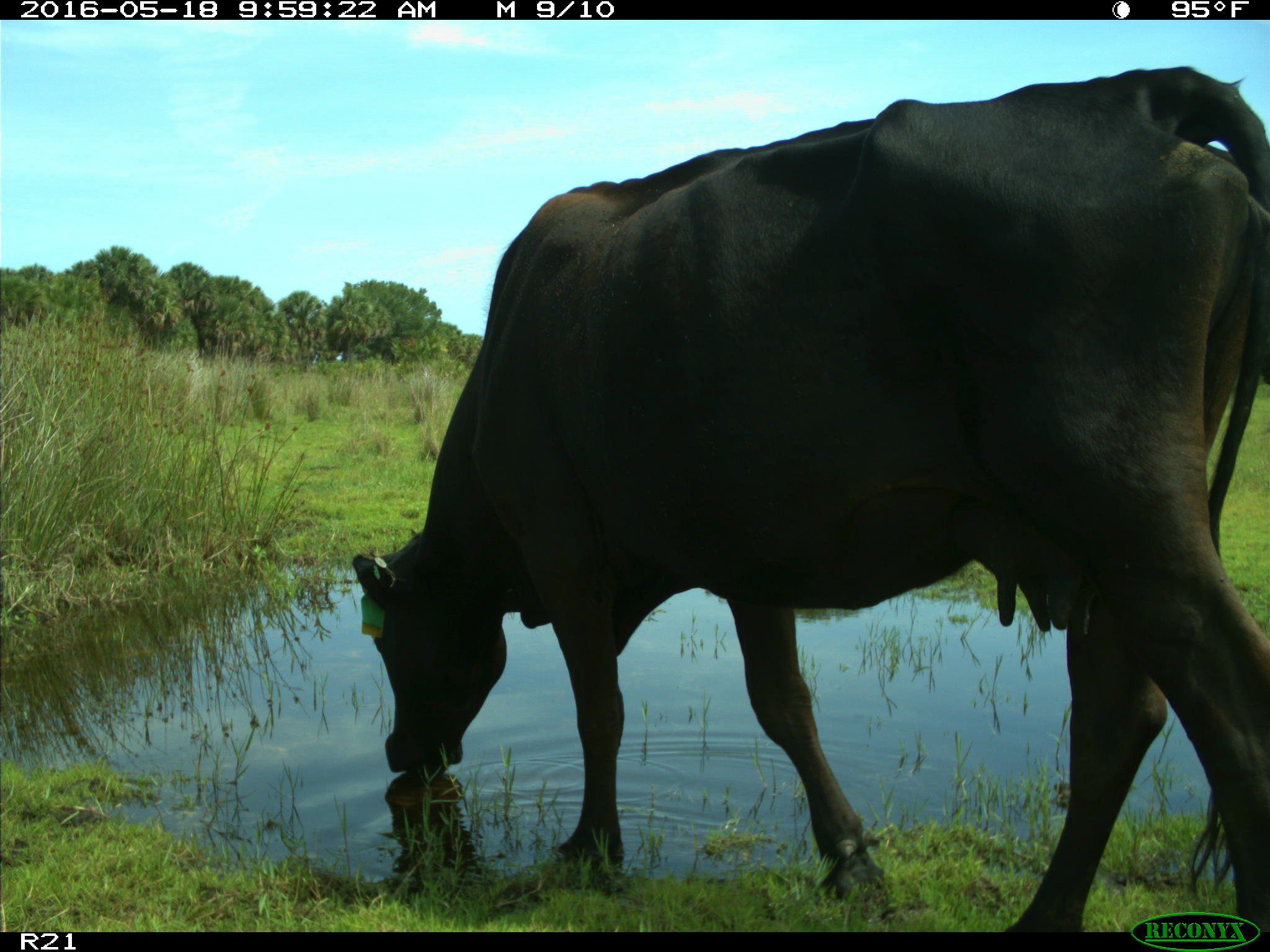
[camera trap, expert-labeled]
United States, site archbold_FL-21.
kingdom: Animalia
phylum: Chordata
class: Mammalia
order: Artiodactyla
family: Bovidae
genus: Bos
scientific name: Bos taurus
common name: domestic cow